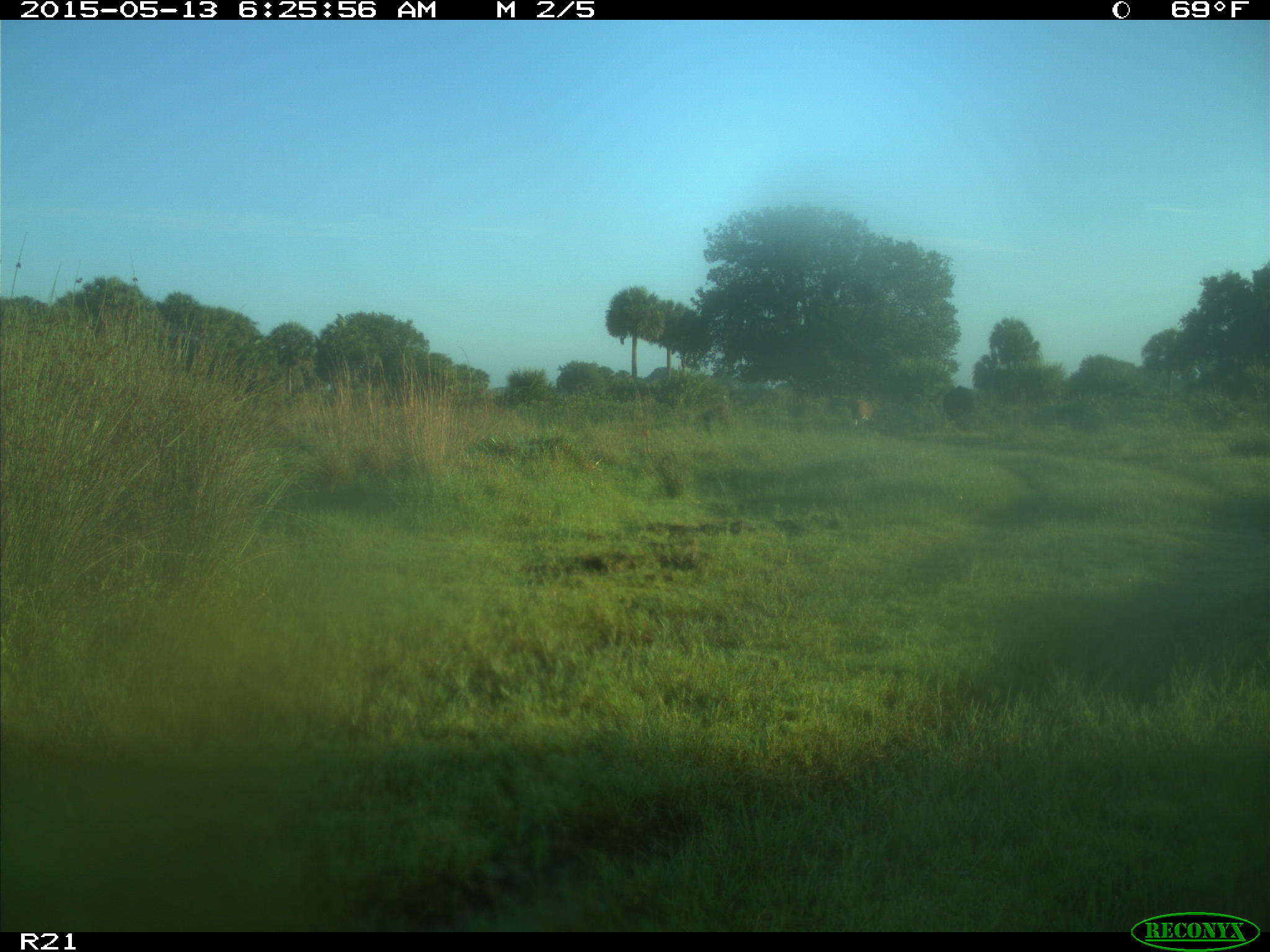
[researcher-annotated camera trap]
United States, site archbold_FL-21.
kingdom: Animalia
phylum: Chordata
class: Mammalia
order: Artiodactyla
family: Bovidae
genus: Bos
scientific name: Bos taurus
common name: domestic cow